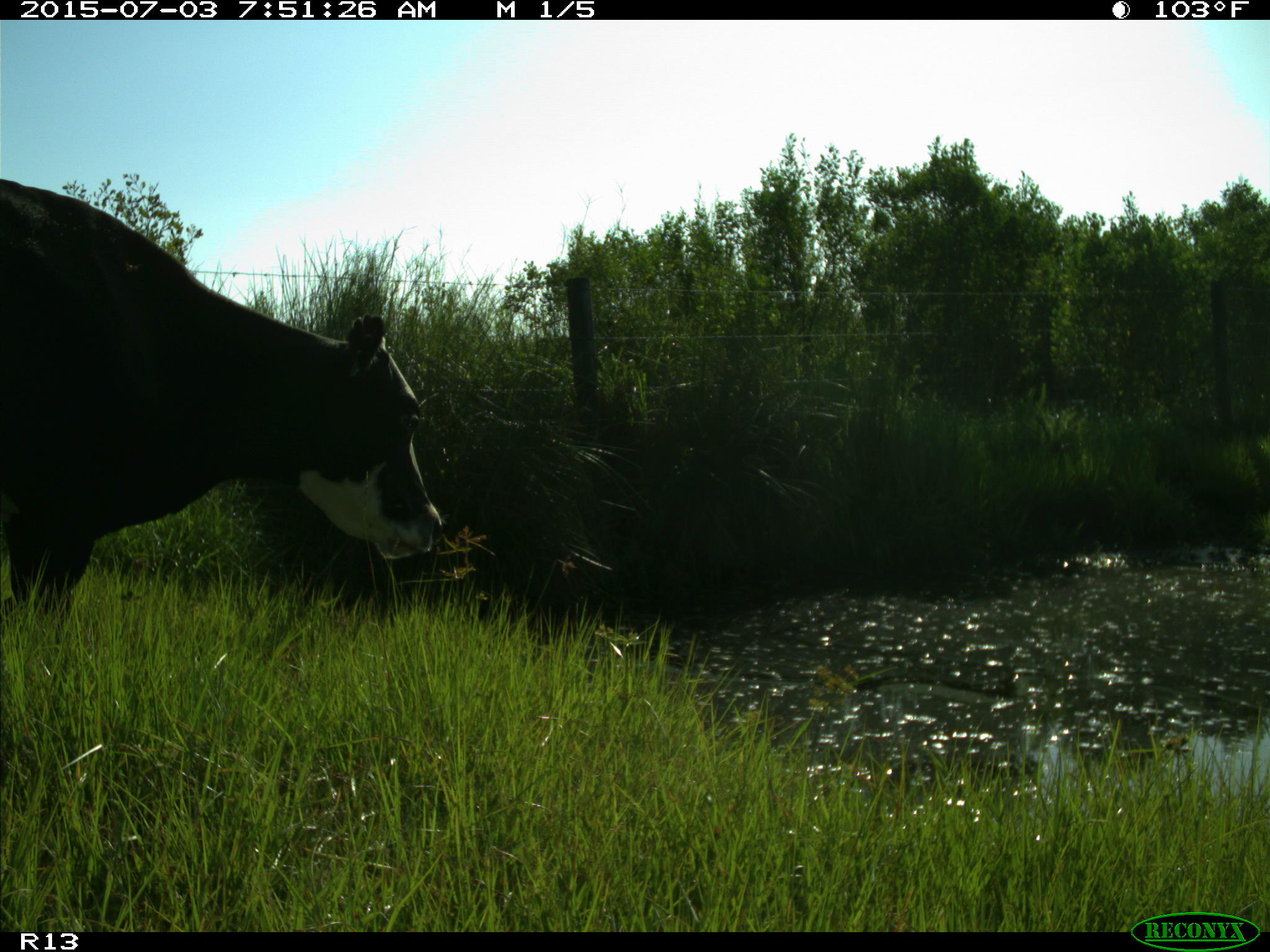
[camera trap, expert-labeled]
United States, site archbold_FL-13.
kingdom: Animalia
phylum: Chordata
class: Mammalia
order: Artiodactyla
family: Bovidae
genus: Bos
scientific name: Bos taurus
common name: domestic cow